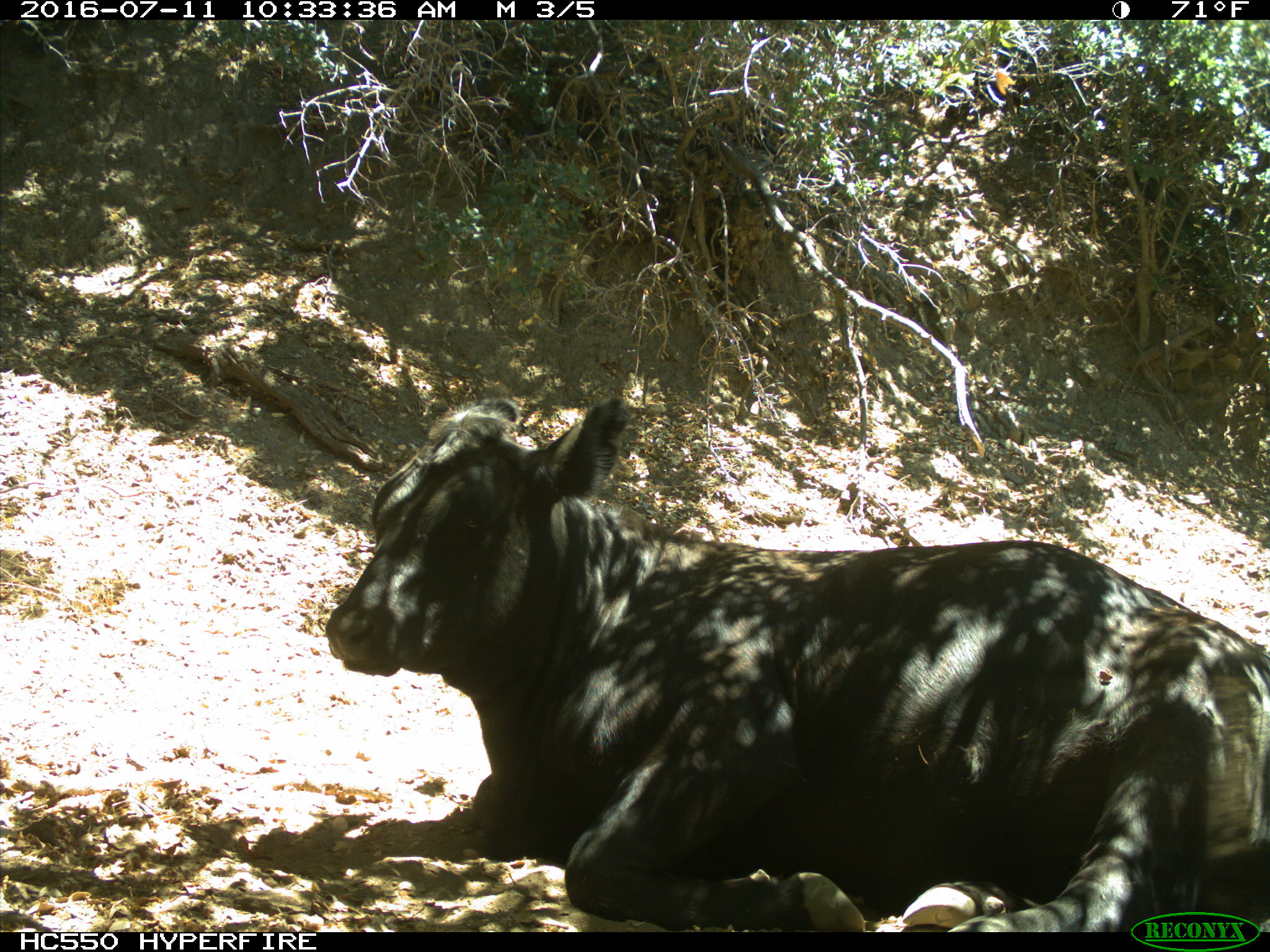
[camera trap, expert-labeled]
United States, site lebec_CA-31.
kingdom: Animalia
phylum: Chordata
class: Mammalia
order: Artiodactyla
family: Bovidae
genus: Bos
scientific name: Bos taurus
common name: domestic cow